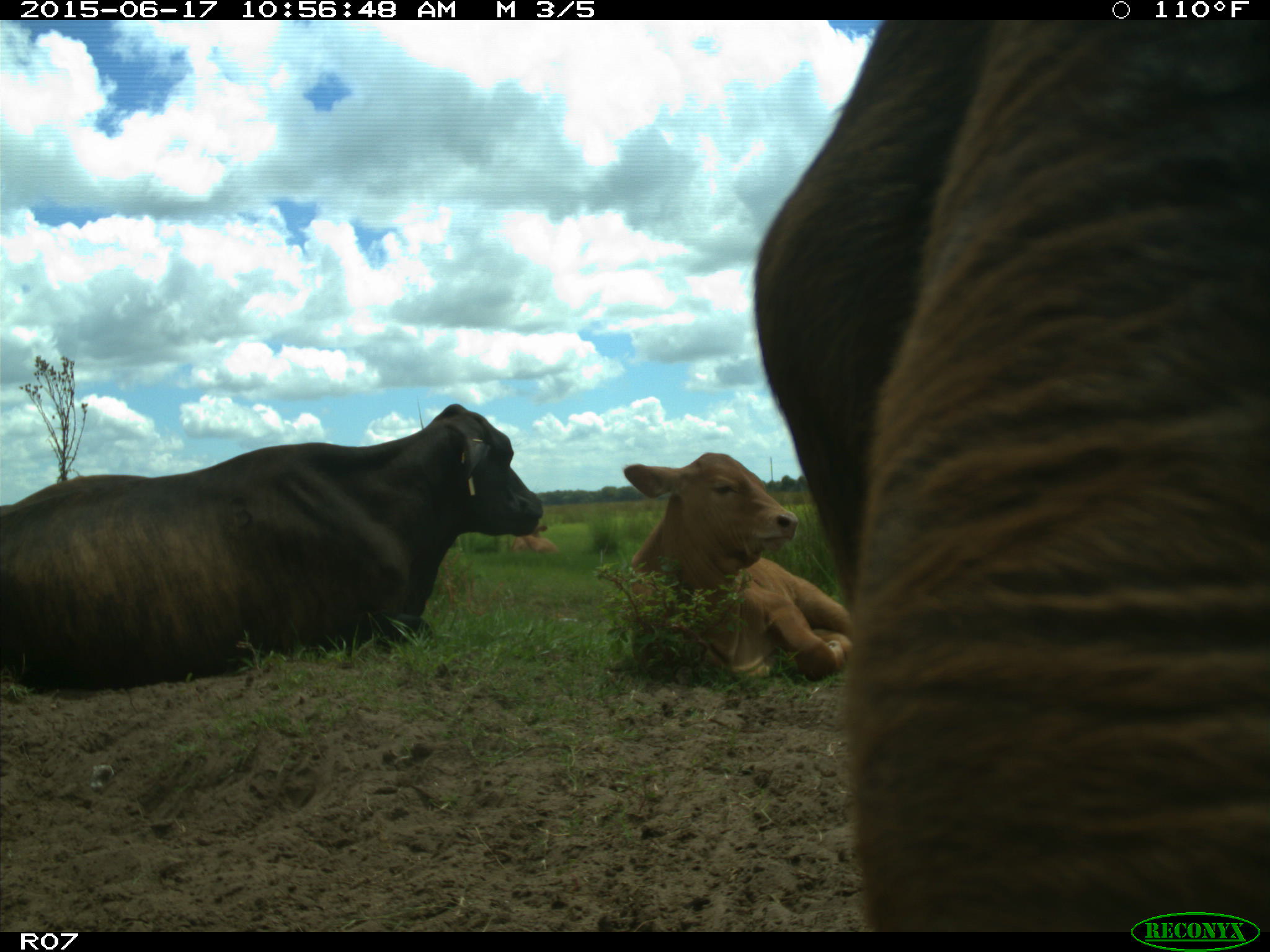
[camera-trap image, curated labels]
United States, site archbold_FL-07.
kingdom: Animalia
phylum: Chordata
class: Mammalia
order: Artiodactyla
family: Bovidae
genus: Bos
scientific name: Bos taurus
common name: domestic cow